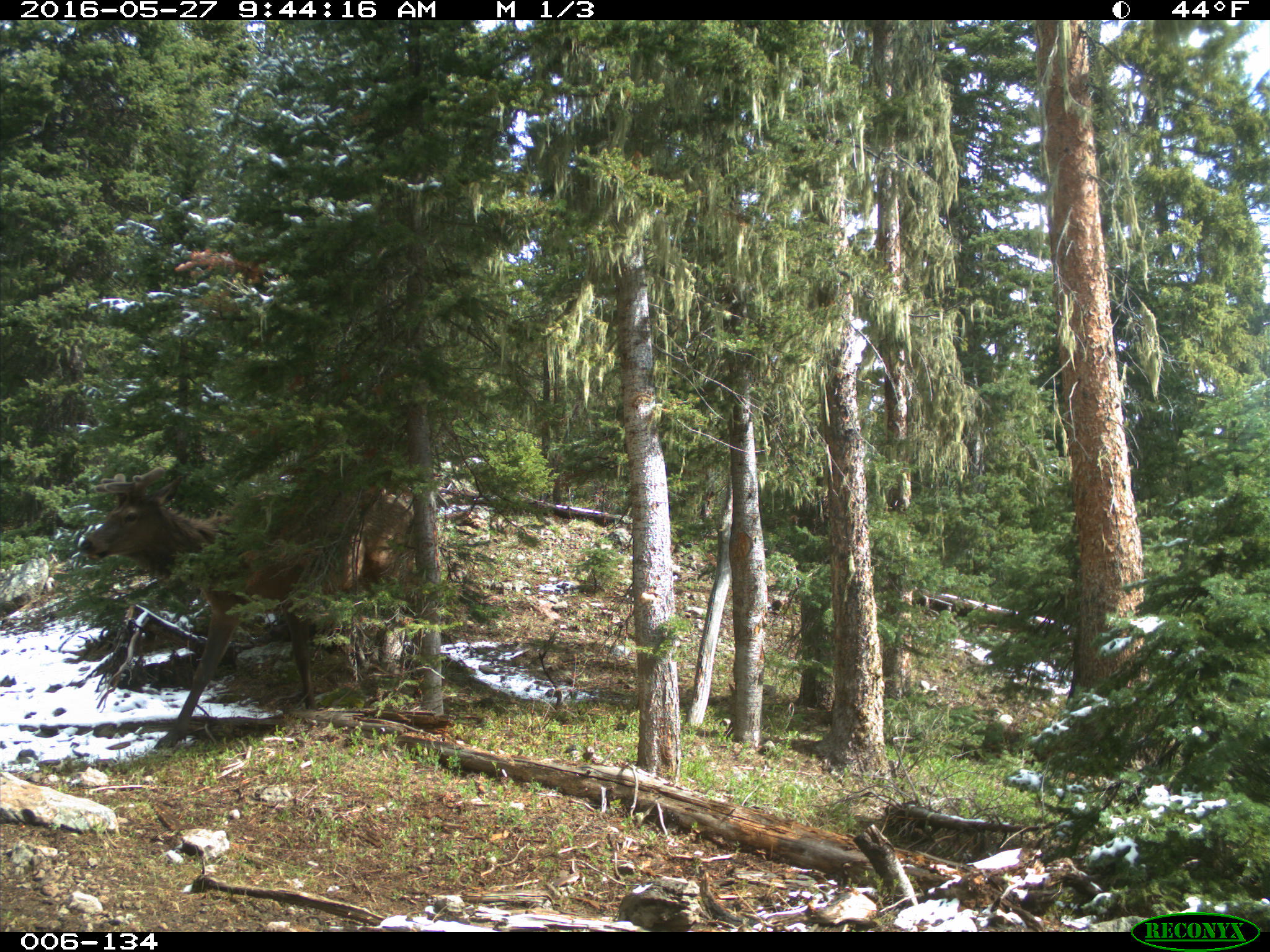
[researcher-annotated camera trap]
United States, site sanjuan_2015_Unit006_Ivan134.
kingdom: Animalia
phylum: Chordata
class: Mammalia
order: Artiodactyla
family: Cervidae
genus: Cervus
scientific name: Cervus elaphus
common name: red deer